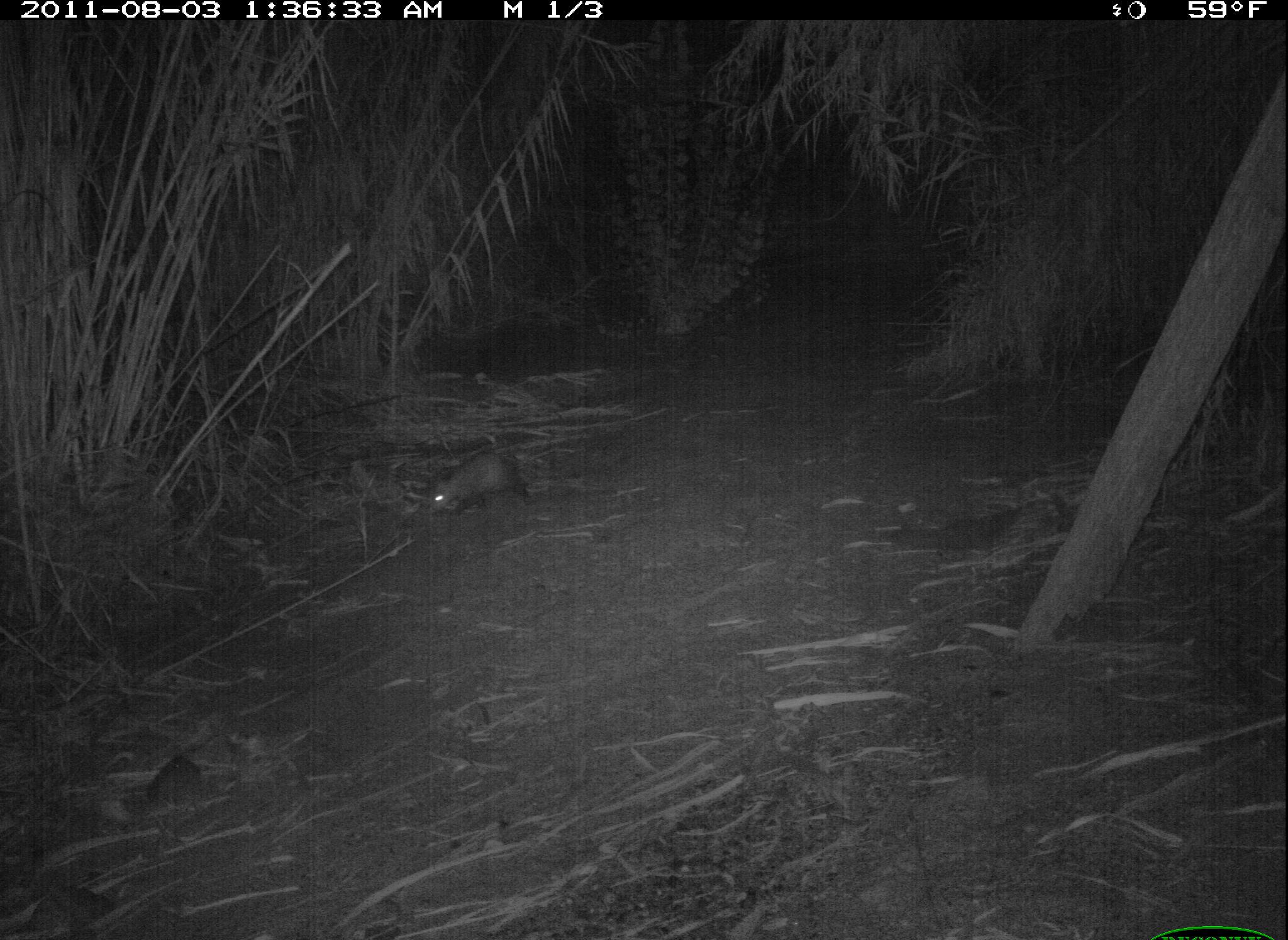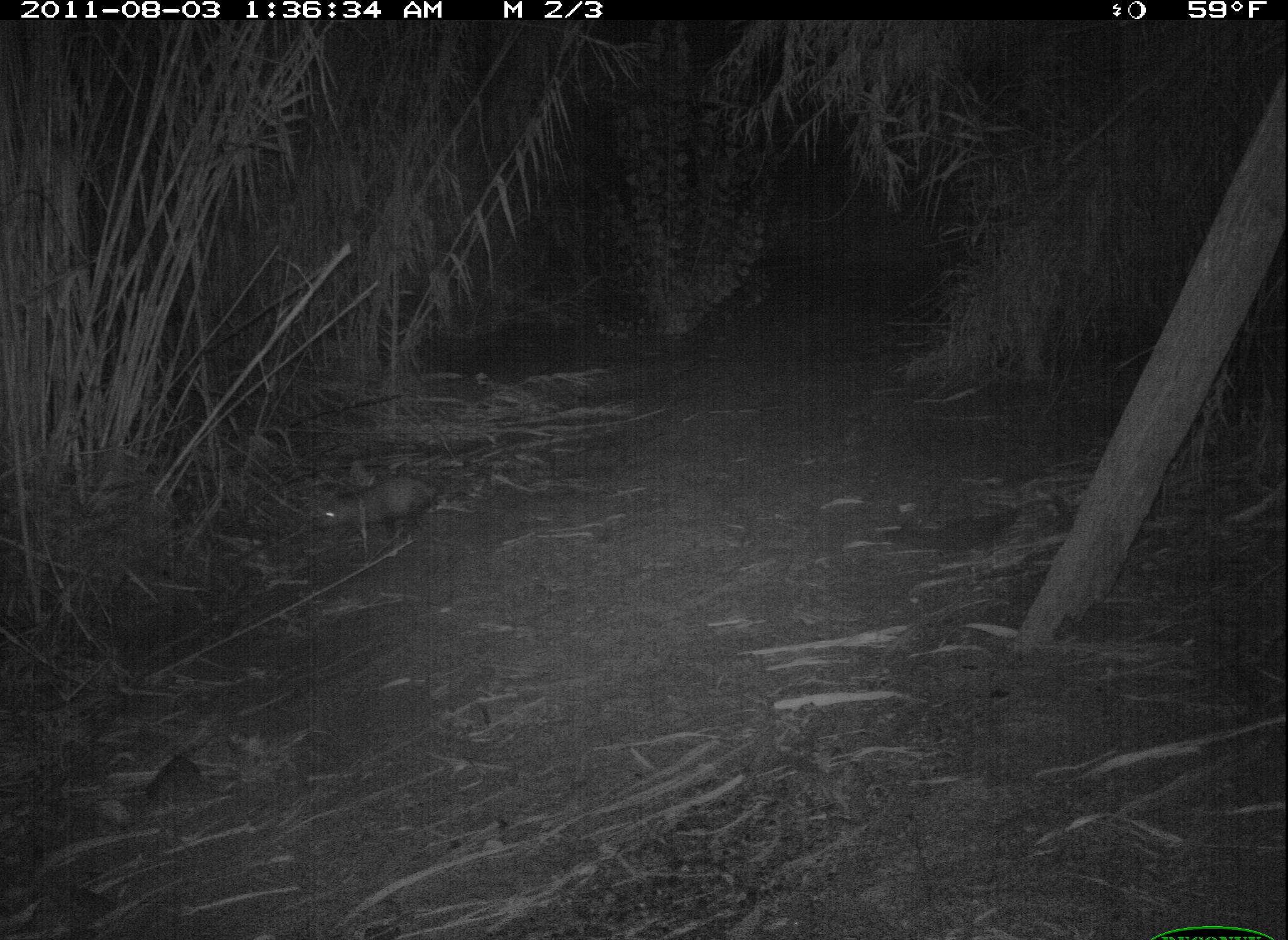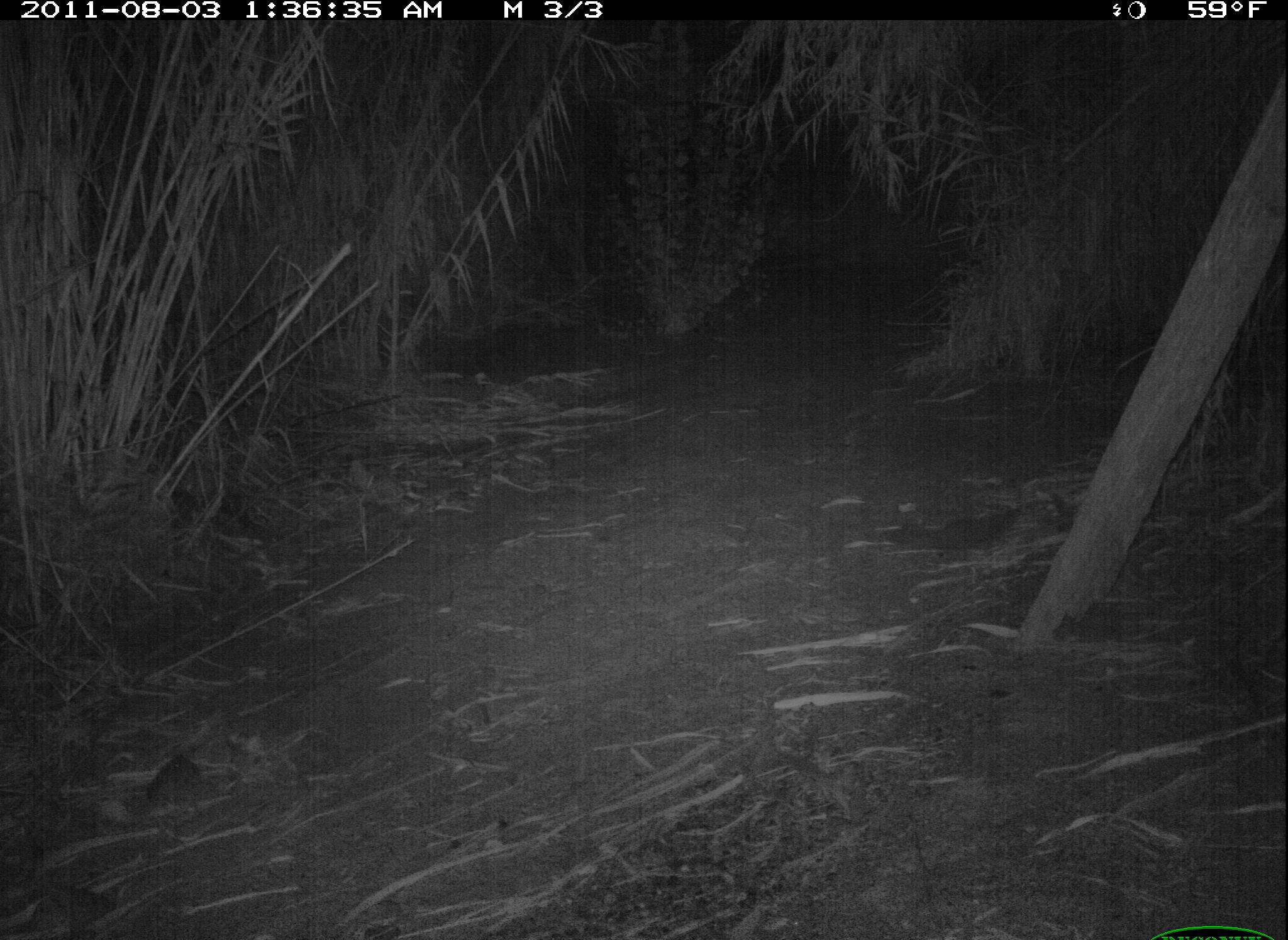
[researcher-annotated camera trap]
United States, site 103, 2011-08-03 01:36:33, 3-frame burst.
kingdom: Animalia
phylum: Chordata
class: Mammalia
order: Didelphimorphia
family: Didelphidae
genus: Didelphis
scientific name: Didelphis virginiana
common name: virginia opossum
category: opossum